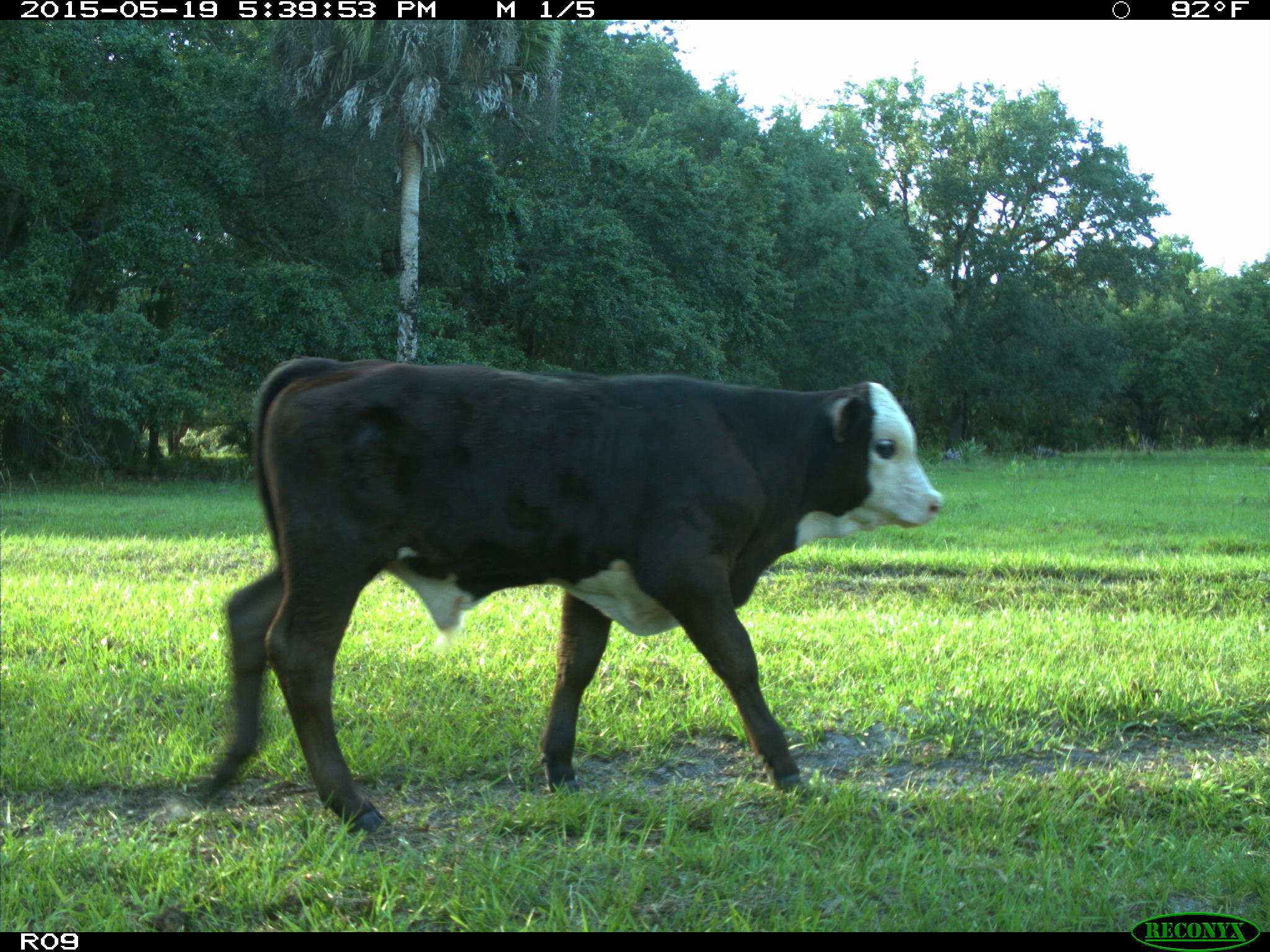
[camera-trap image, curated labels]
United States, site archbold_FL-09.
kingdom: Animalia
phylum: Chordata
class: Mammalia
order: Artiodactyla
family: Bovidae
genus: Bos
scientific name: Bos taurus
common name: domestic cow